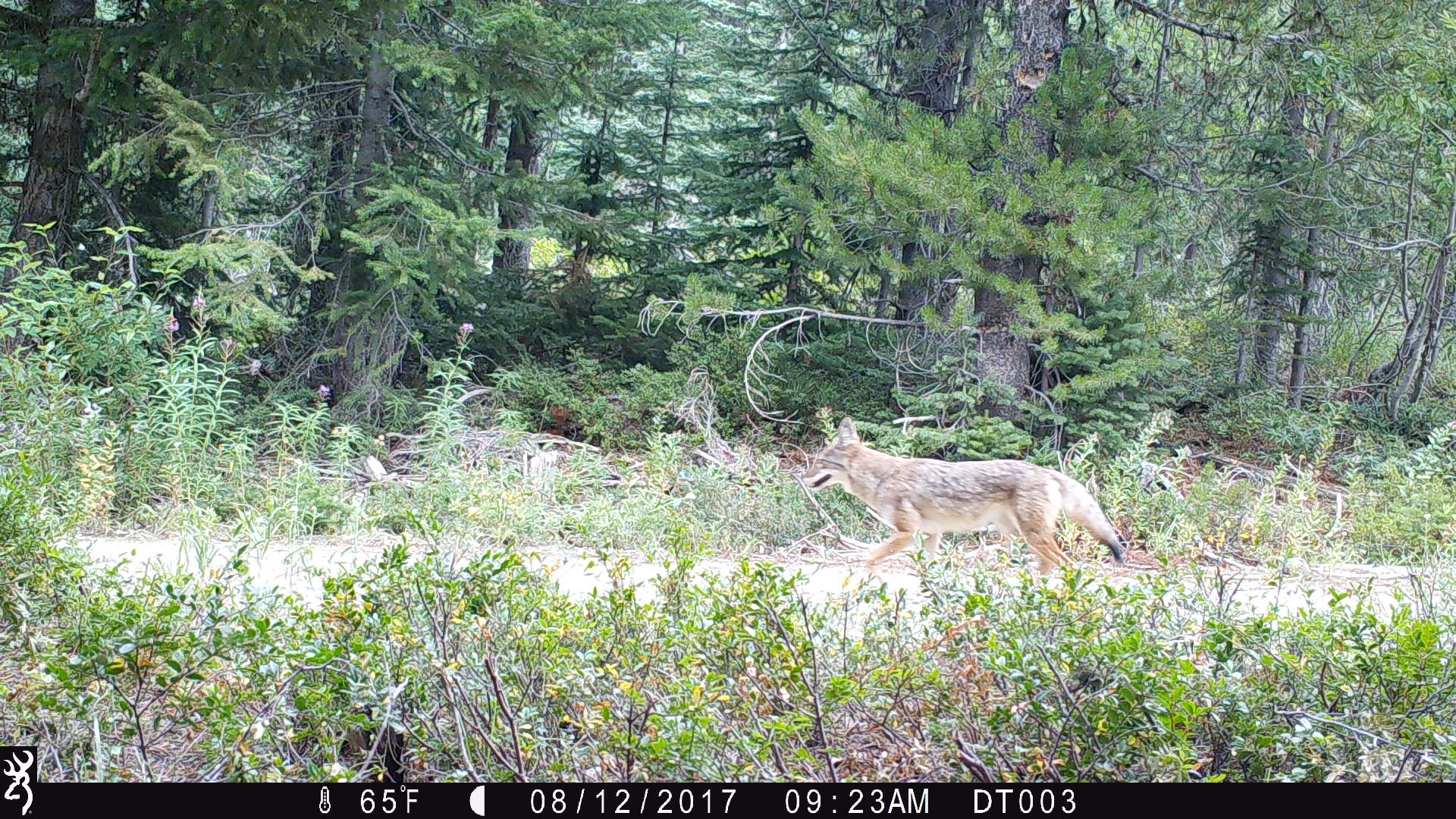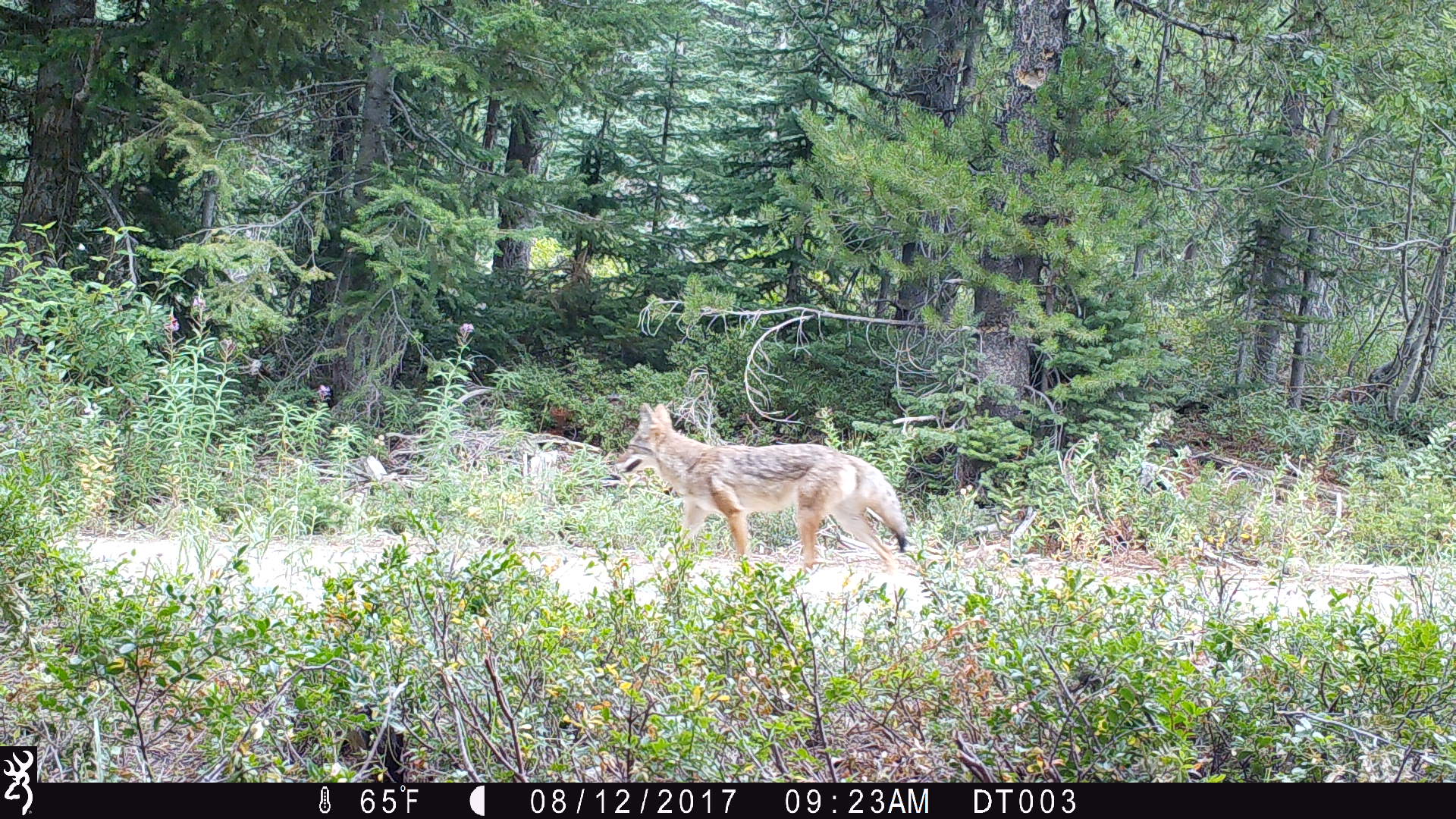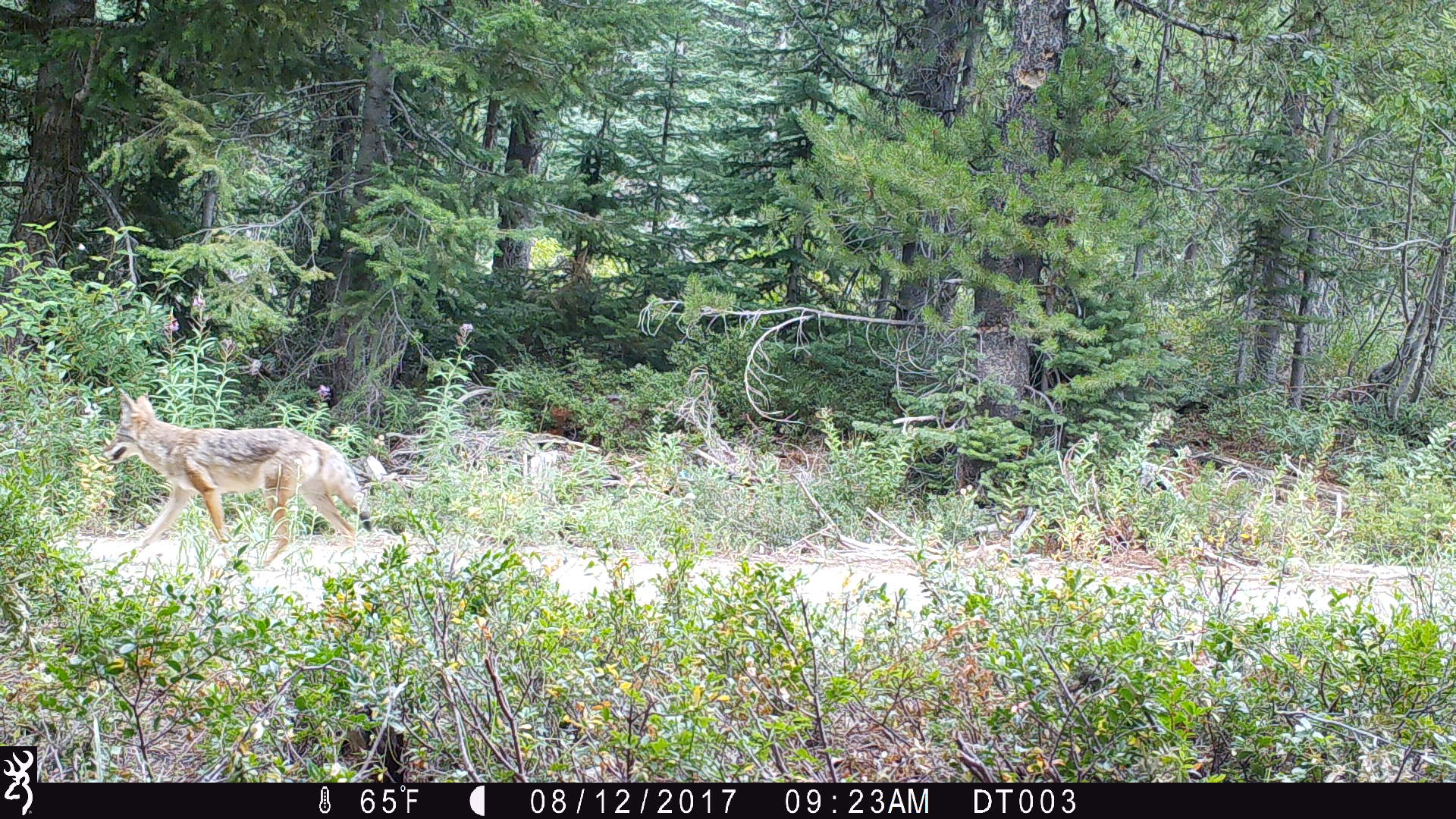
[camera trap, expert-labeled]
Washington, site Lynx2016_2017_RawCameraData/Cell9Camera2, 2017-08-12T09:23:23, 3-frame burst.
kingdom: Animalia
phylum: Chordata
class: Mammalia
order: Carnivora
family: Canidae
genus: Canis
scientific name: Canis latrans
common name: coyote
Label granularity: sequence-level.